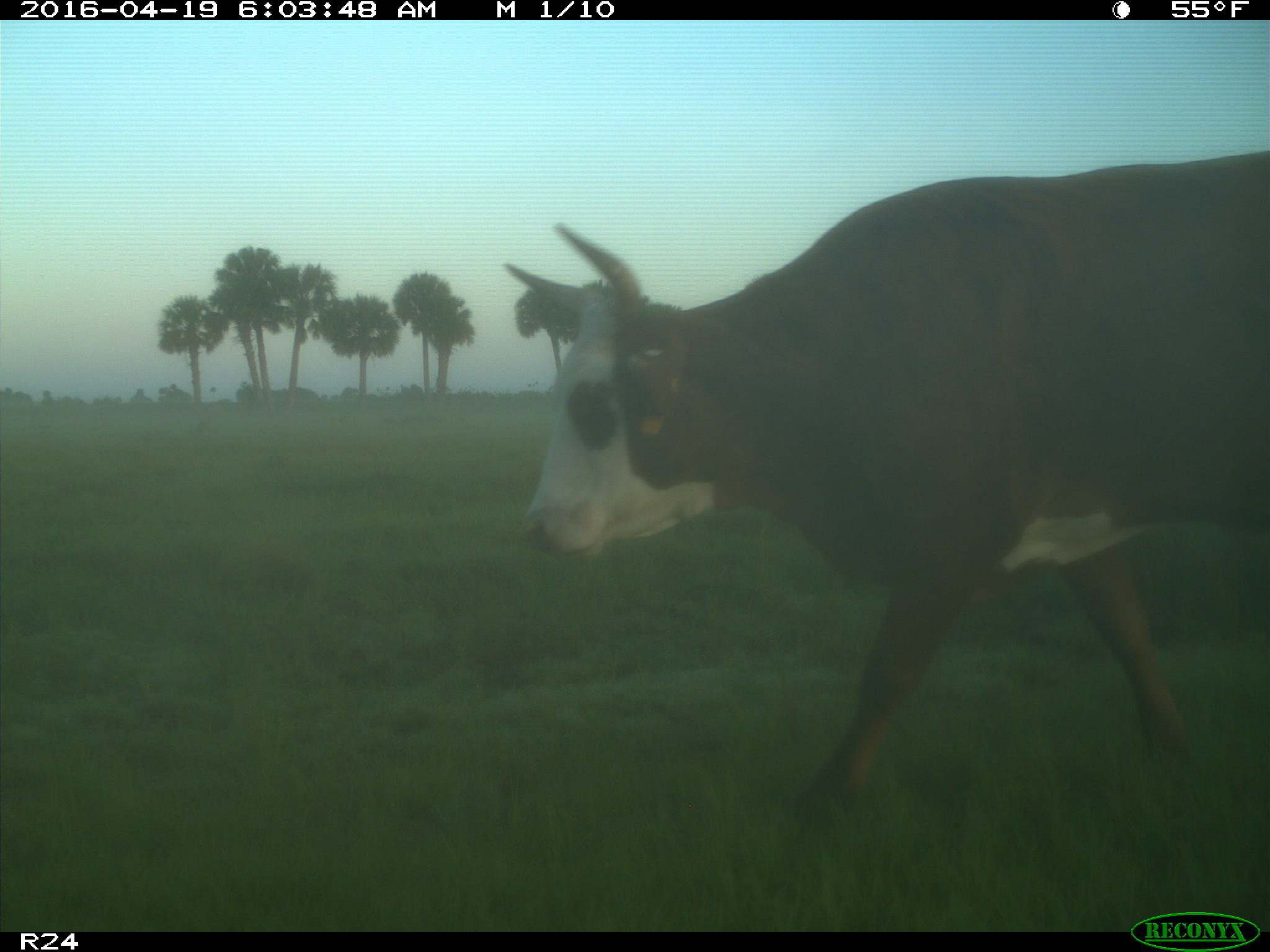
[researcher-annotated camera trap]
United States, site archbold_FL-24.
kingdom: Animalia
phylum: Chordata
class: Mammalia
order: Artiodactyla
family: Bovidae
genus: Bos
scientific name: Bos taurus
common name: domestic cow